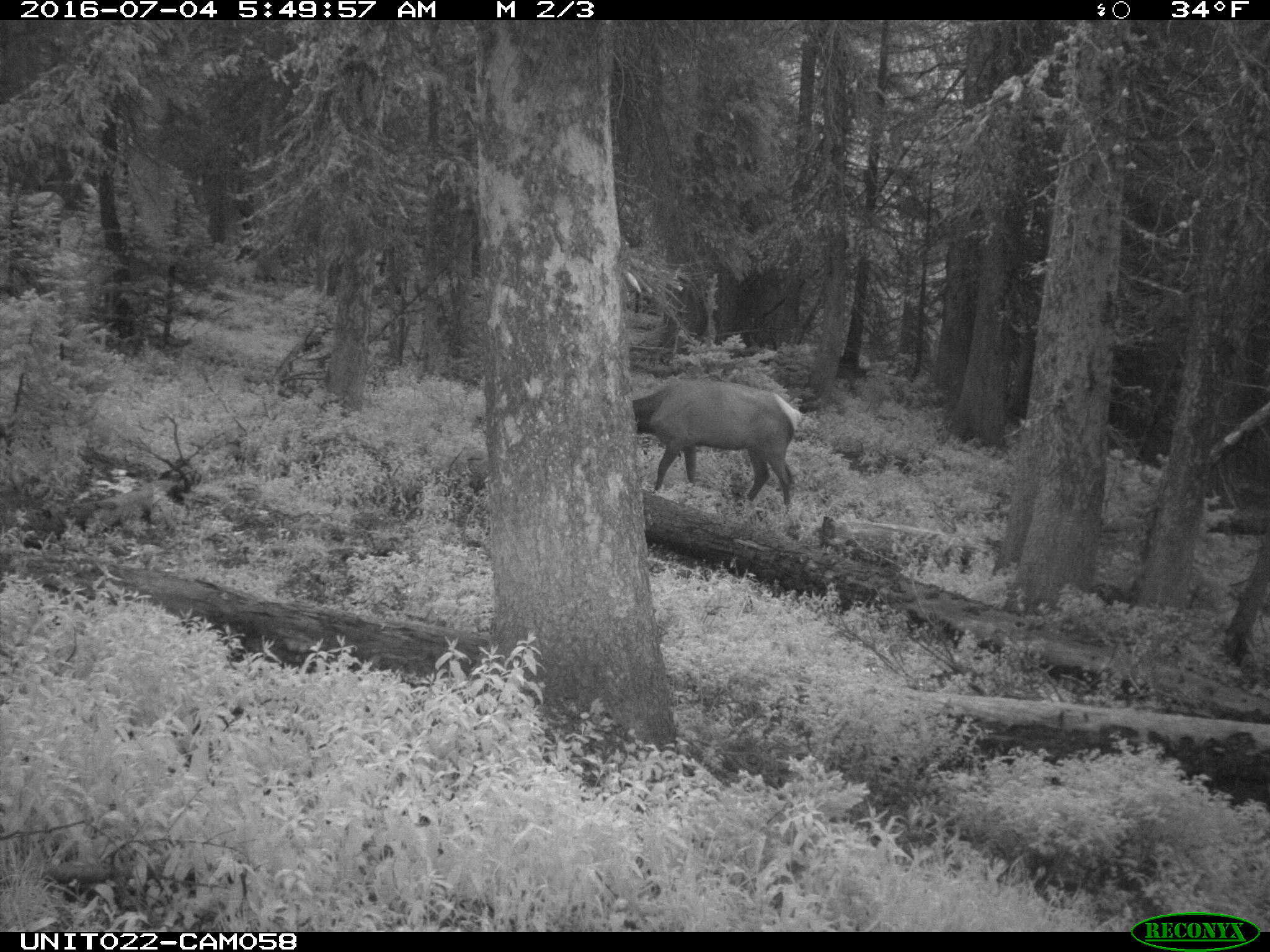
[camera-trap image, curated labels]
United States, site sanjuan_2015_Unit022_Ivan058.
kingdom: Animalia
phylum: Chordata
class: Mammalia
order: Artiodactyla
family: Cervidae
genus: Cervus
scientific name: Cervus elaphus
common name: red deer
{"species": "Cervus elaphus (red deer)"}